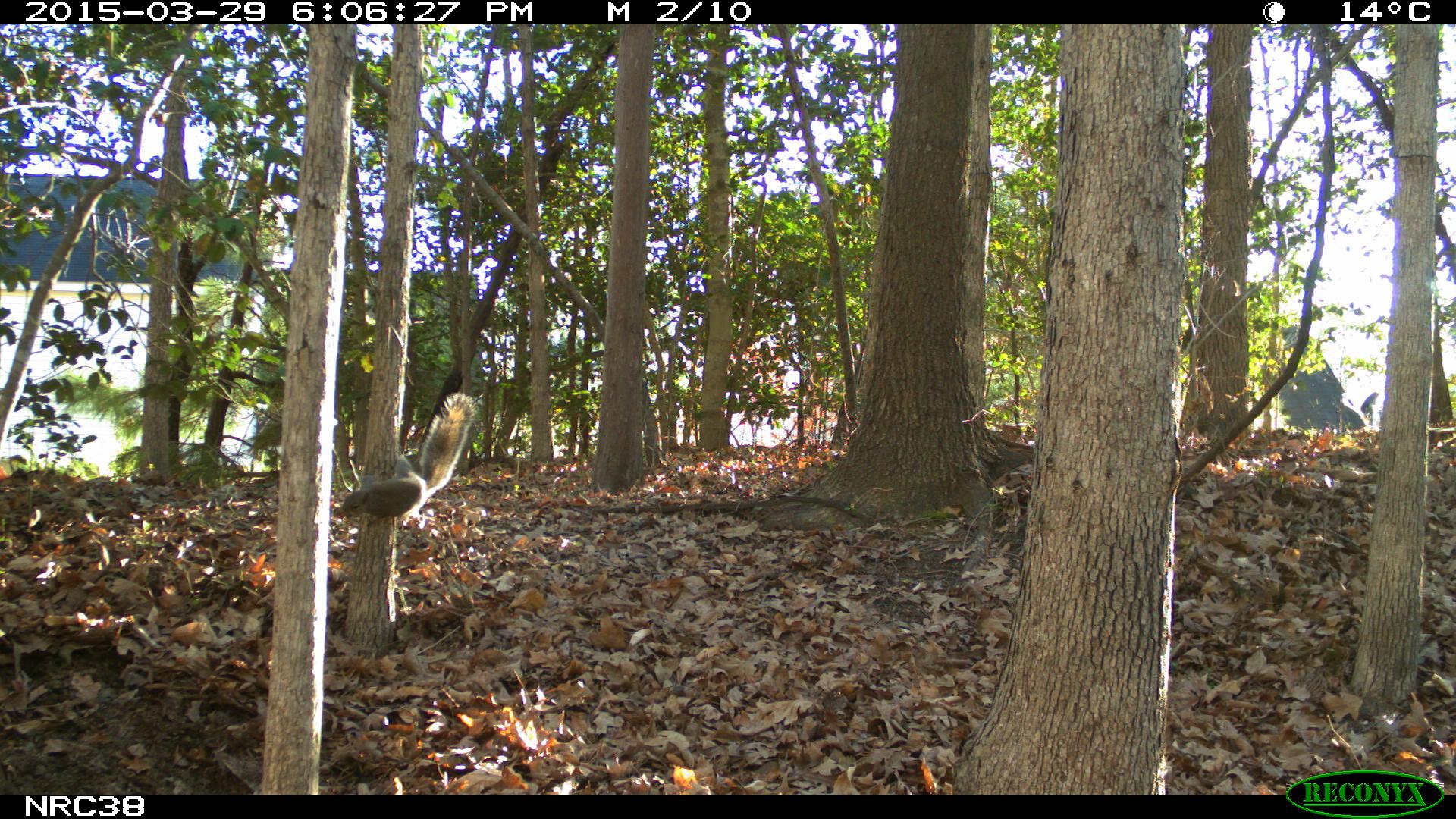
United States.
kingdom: Animalia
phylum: Chordata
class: Mammalia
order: Rodentia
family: Sciuridae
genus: Sciurus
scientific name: Sciurus carolinensis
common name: eastern gray squirrel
Eastern Gray Squirrel (Sciurus carolinensis).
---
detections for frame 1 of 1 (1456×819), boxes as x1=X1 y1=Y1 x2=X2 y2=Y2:
Eastern Gray Squirrel: x1=333 y1=388 x2=483 y2=529